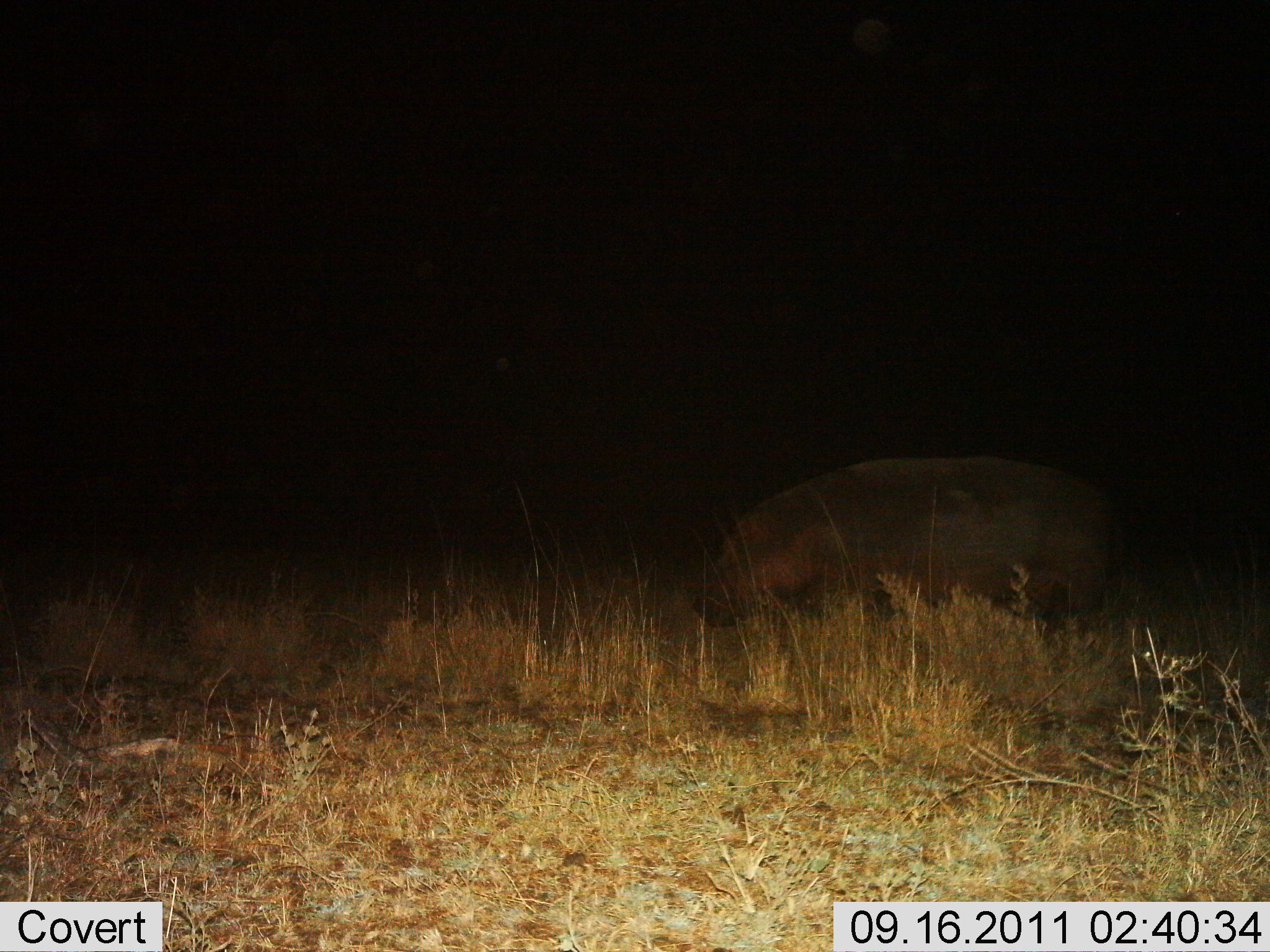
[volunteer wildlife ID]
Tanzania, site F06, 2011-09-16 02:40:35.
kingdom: Animalia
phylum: Chordata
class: Mammalia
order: Artiodactyla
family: Hippopotamidae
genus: Hippopotamus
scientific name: Hippopotamus amphibius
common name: hippopotamus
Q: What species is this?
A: Hippopotamus (Hippopotamus amphibius).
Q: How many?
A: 1.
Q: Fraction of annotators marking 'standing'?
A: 64%.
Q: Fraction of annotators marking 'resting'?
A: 0%.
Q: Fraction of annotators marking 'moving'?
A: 21%.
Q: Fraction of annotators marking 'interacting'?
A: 0%.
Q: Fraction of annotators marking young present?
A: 0%.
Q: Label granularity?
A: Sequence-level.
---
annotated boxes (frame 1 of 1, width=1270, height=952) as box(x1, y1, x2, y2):
animal: box(692, 455, 1119, 660)